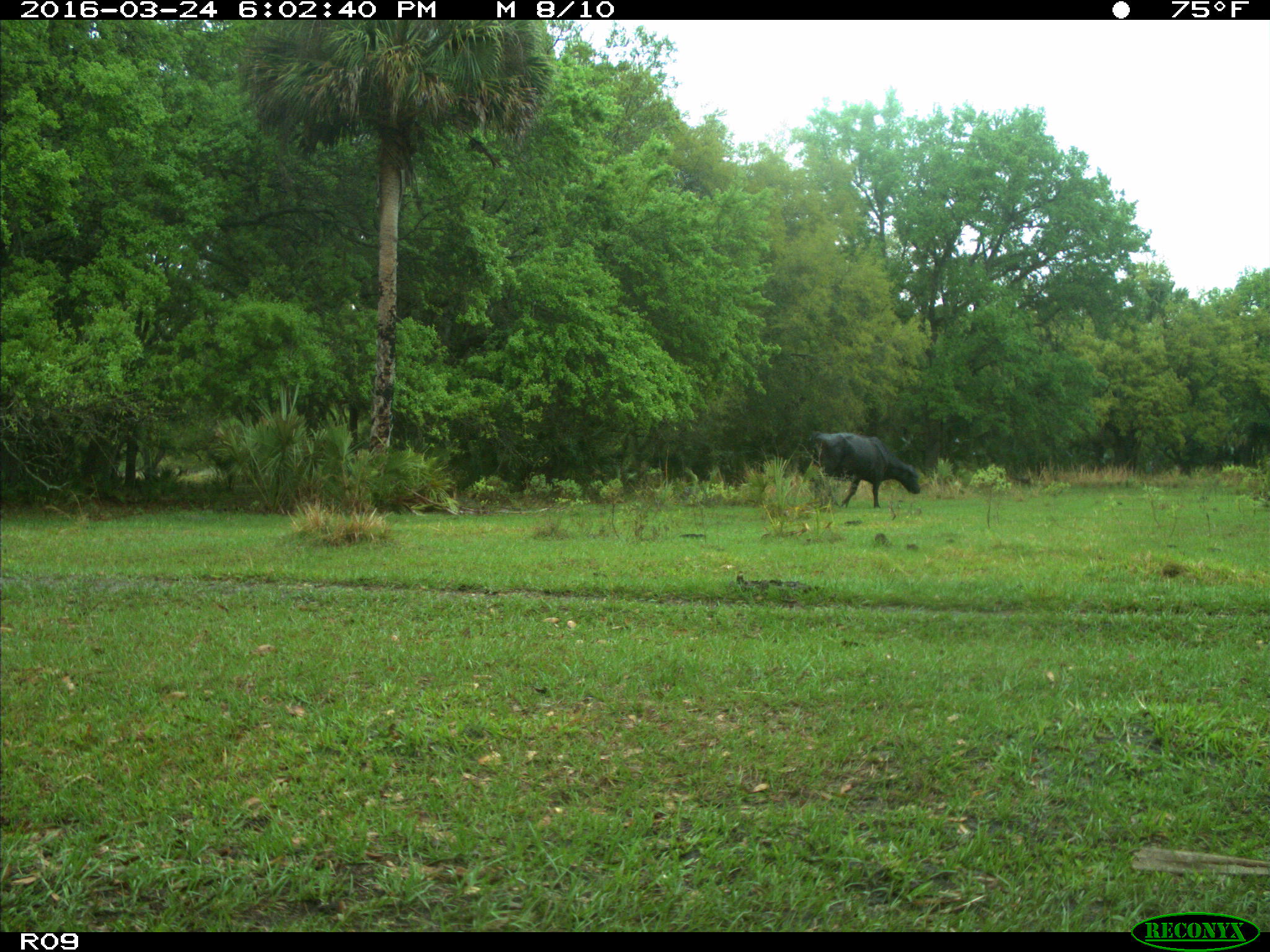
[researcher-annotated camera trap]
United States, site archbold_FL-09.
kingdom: Animalia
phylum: Chordata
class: Mammalia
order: Artiodactyla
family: Bovidae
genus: Bos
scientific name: Bos taurus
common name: domestic cow